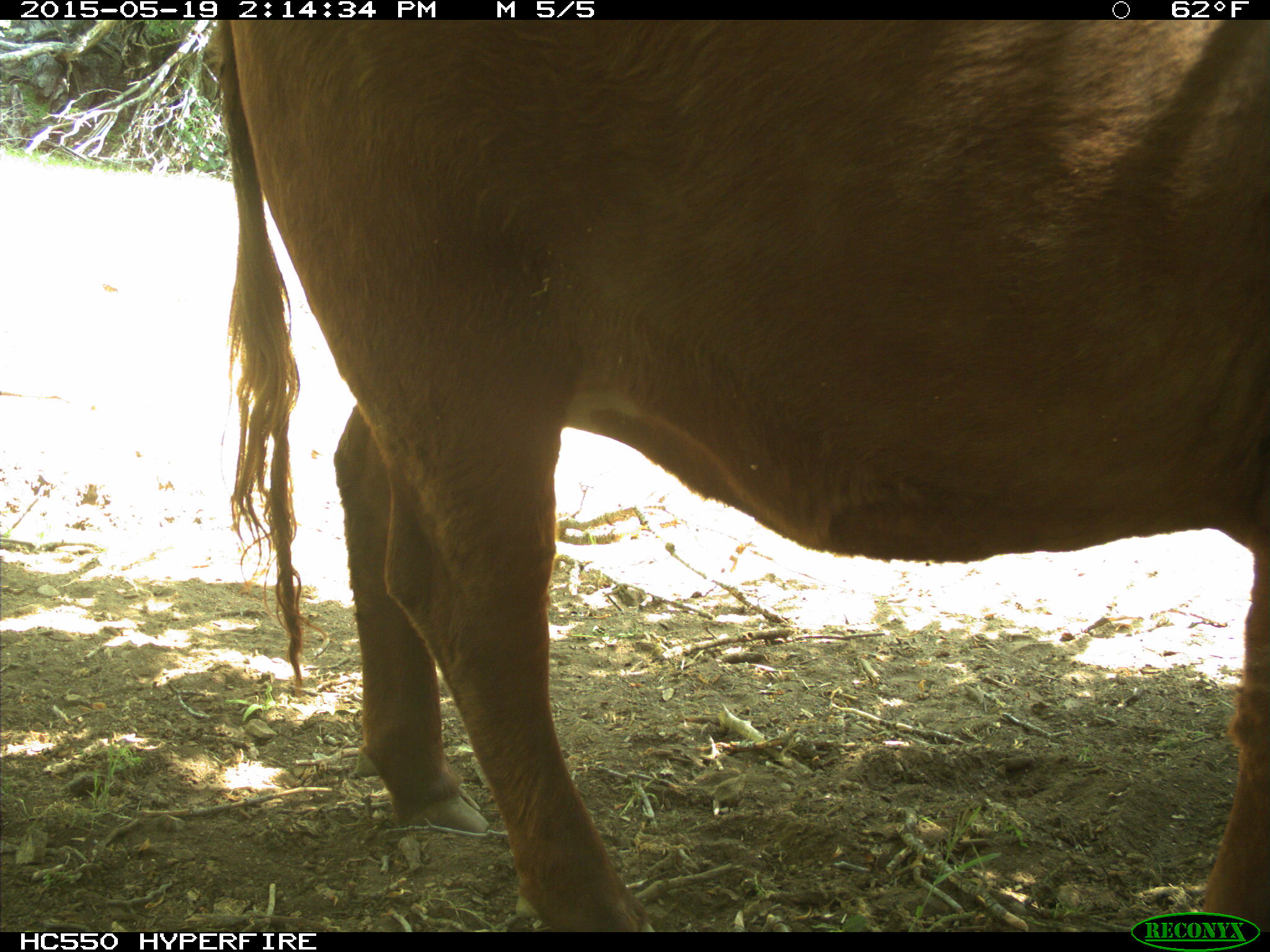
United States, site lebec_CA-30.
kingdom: Animalia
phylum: Chordata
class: Mammalia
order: Artiodactyla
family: Bovidae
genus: Bos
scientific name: Bos taurus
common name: domestic cow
Bos taurus (domestic cow).